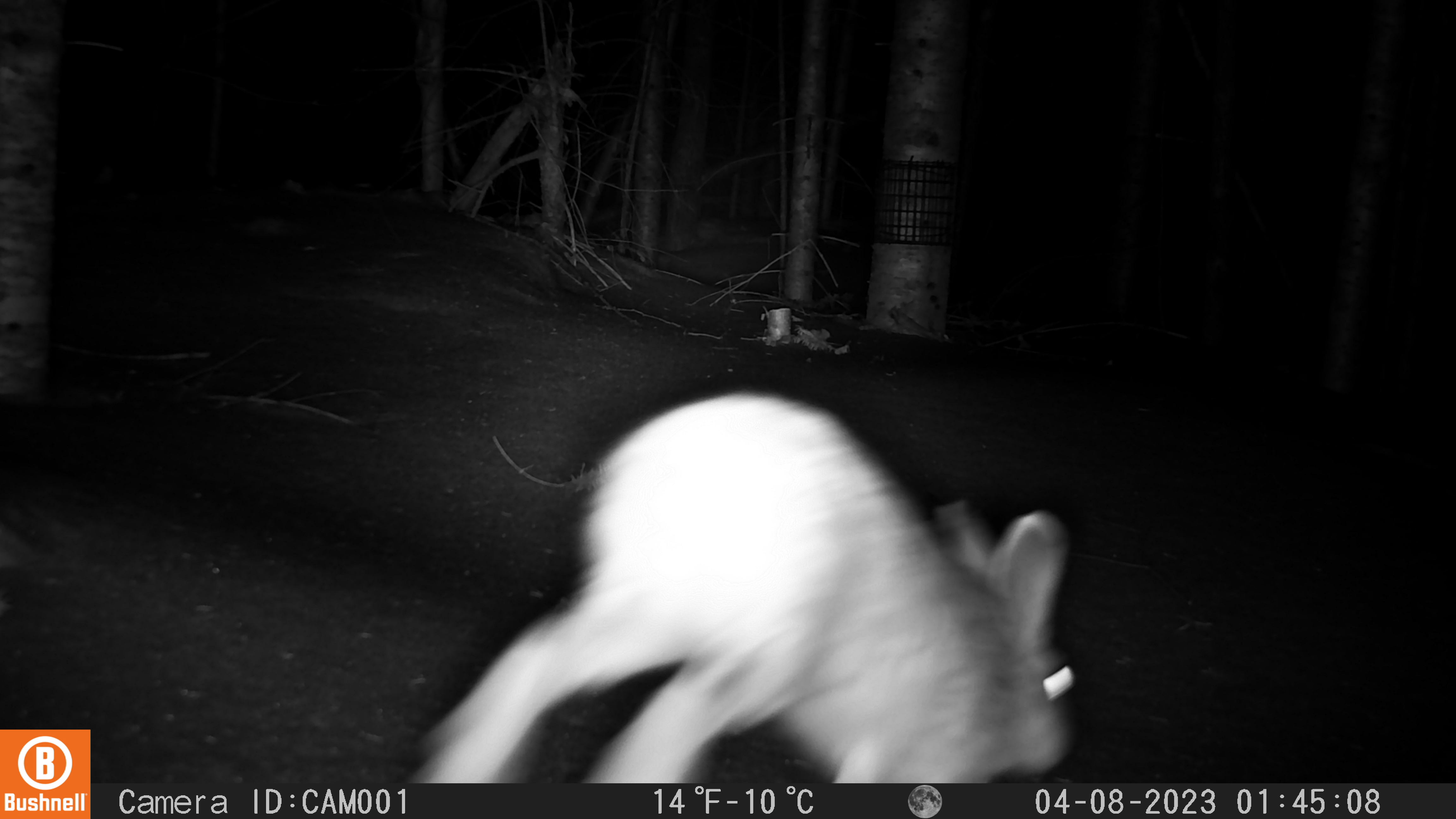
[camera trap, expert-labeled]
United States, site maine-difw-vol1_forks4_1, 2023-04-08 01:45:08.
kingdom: Animalia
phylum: Chordata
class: Mammalia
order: Lagomorpha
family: Leporidae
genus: Lepus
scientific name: Lepus americanus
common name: snowshoe hare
Snowshoe hare (Lepus americanus).